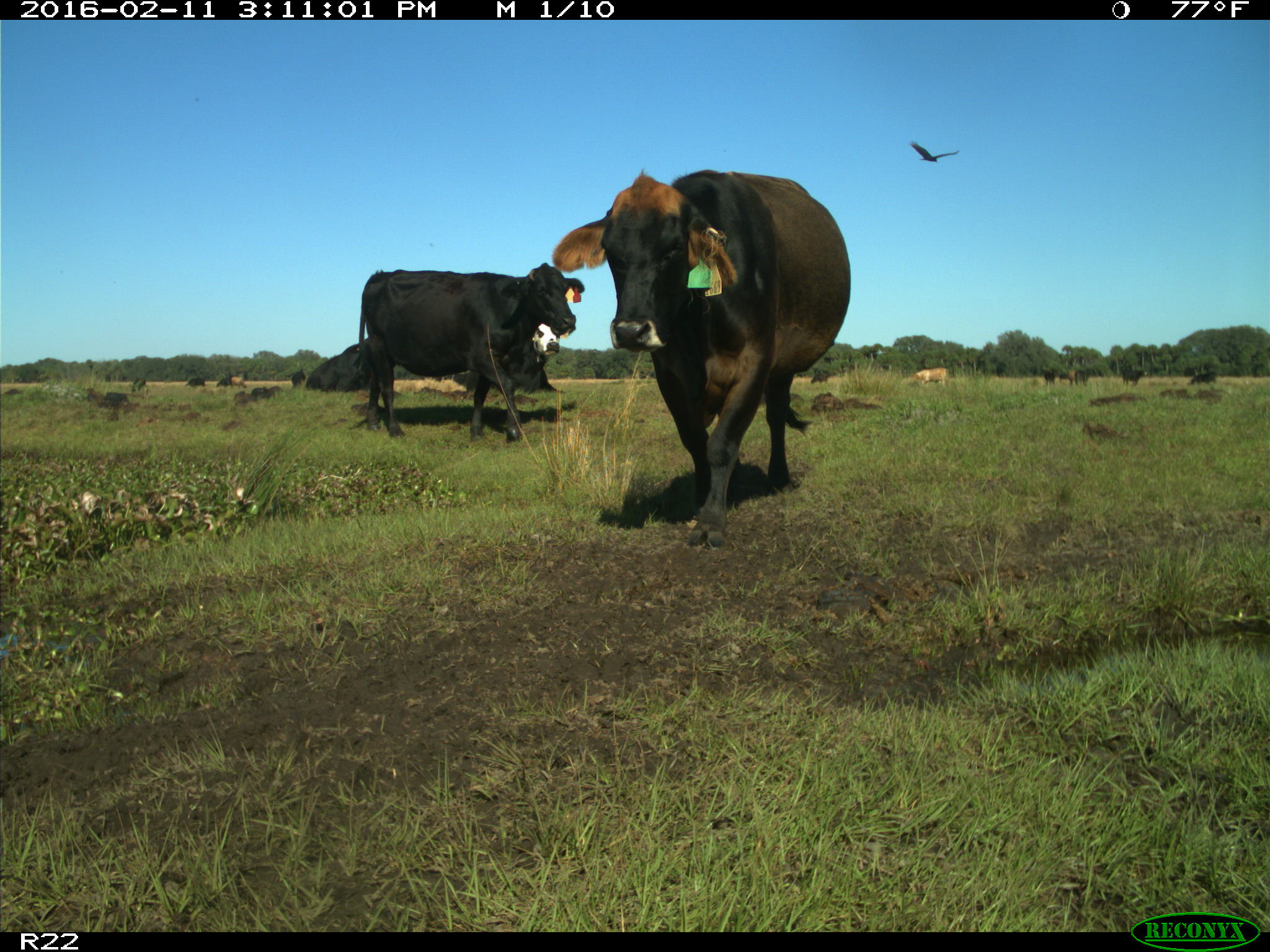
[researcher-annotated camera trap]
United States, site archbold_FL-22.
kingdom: Animalia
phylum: Chordata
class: Mammalia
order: Artiodactyla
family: Bovidae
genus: Bos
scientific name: Bos taurus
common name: domestic cow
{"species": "Bos taurus (domestic cow)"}